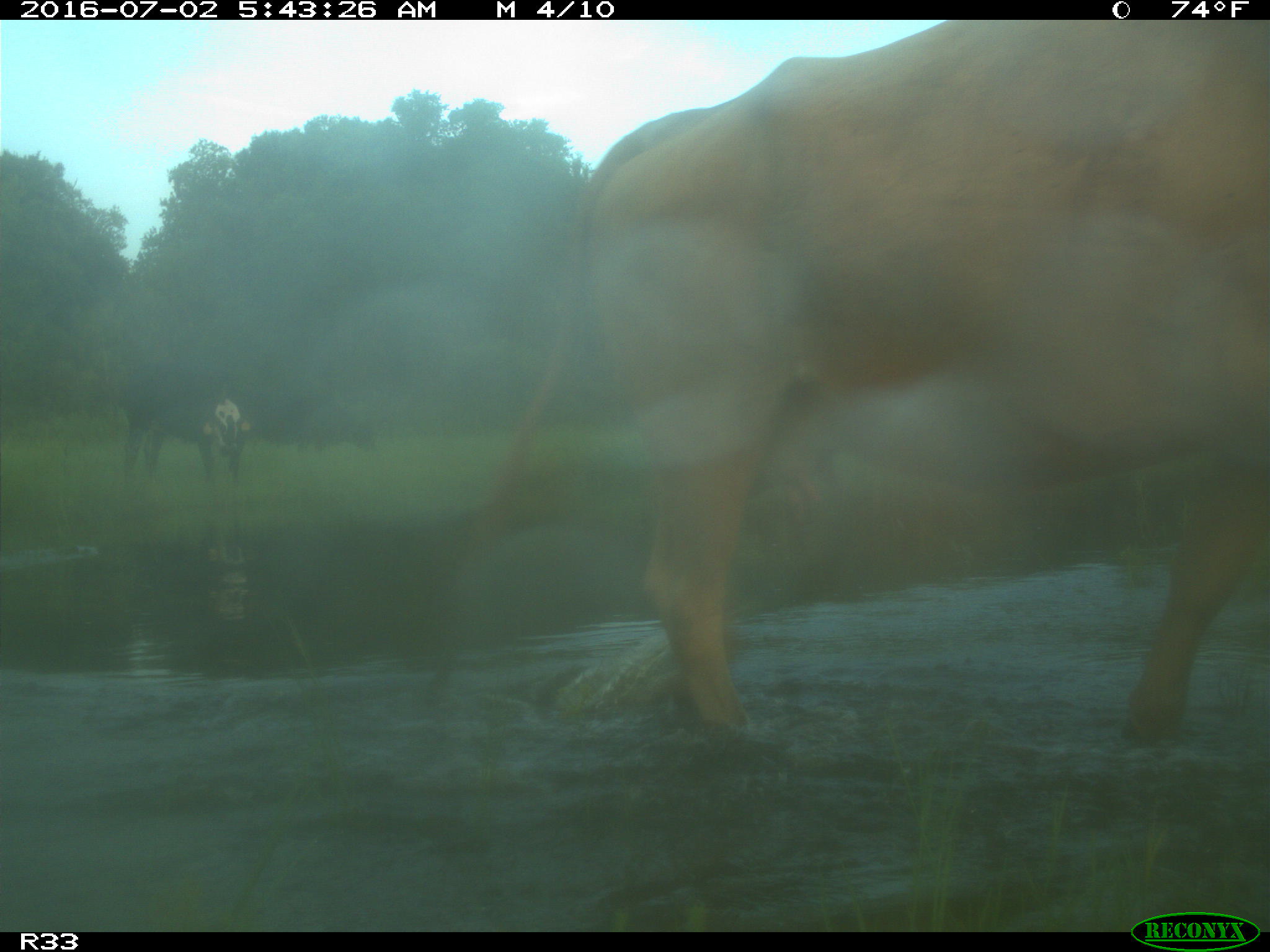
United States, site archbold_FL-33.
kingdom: Animalia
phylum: Chordata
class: Mammalia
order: Artiodactyla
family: Bovidae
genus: Bos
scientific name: Bos taurus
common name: domestic cow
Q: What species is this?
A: Bos taurus (domestic cow).